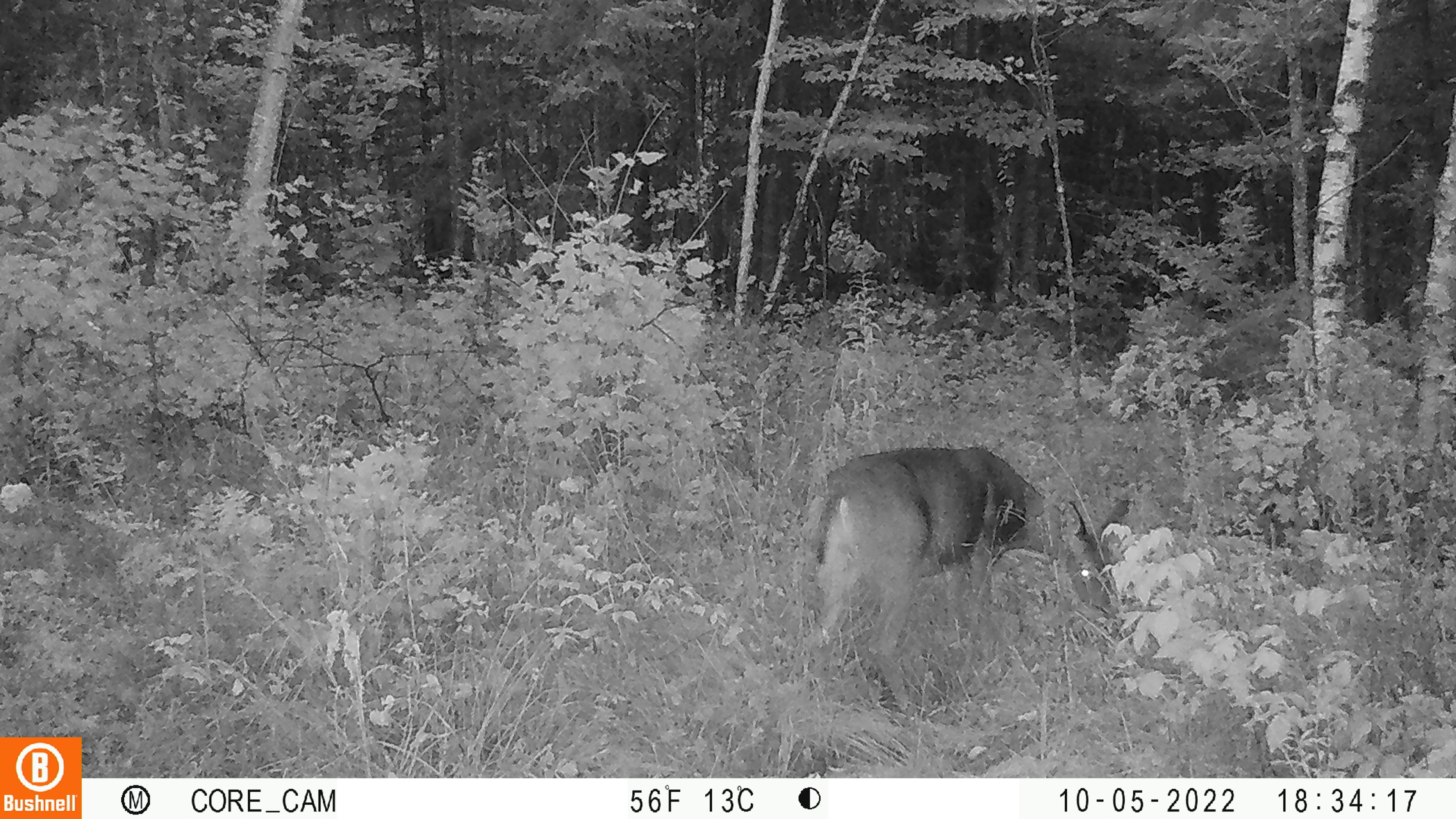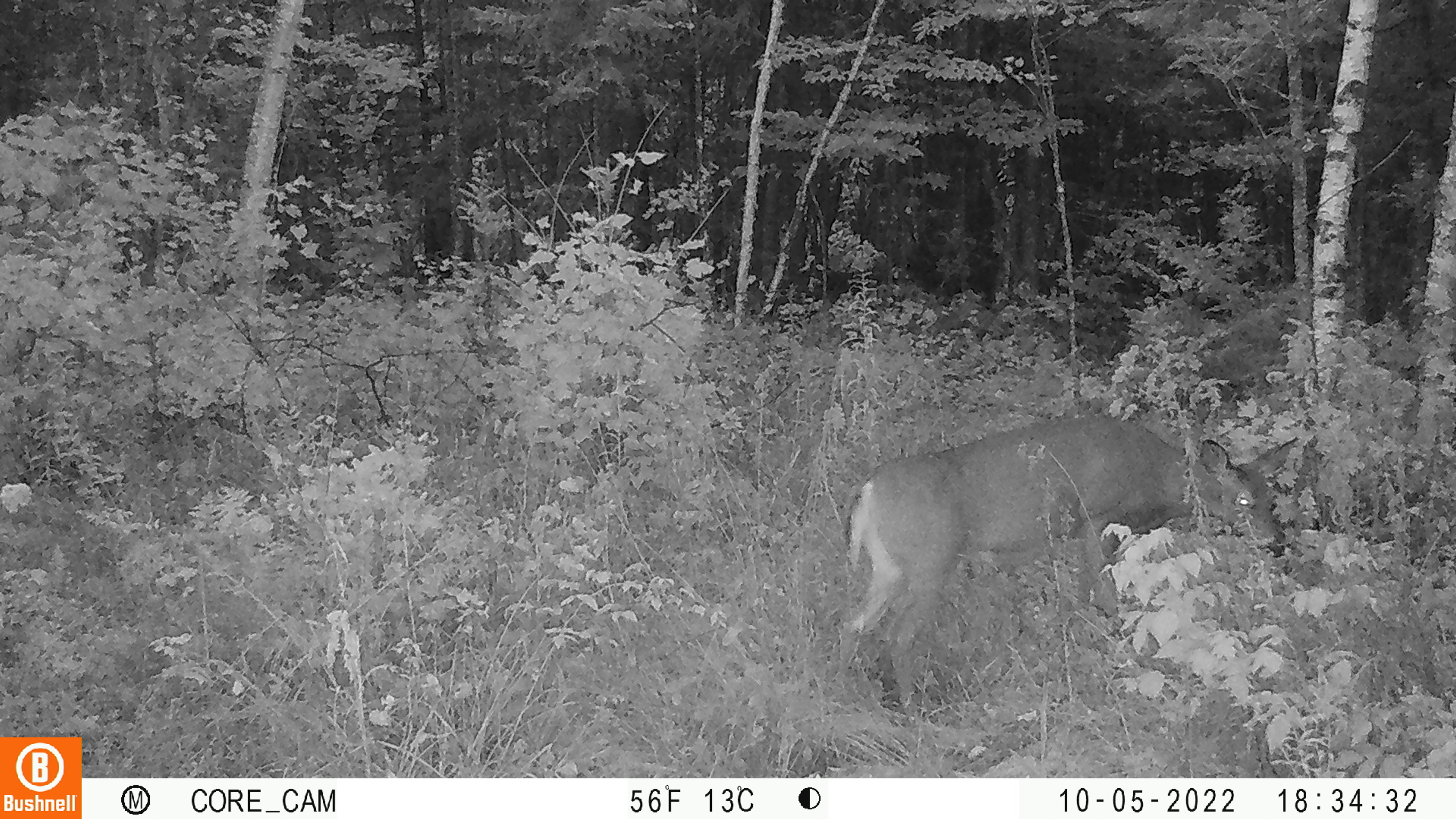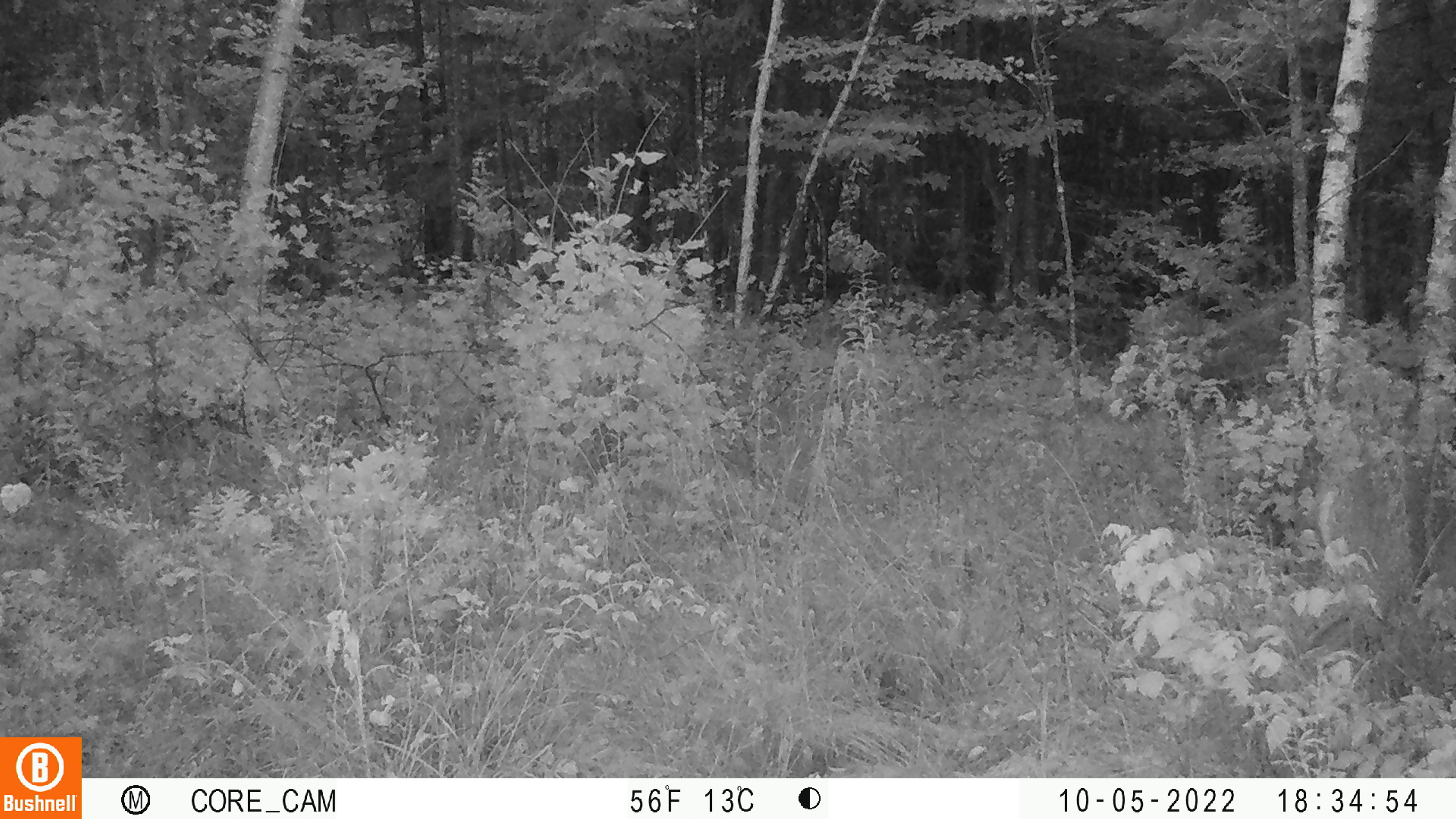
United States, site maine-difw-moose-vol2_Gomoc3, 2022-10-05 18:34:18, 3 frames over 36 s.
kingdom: Animalia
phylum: Chordata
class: Mammalia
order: Artiodactyla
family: Cervidae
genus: Odocoileus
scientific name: Odocoileus virginianus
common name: white-tailed deer